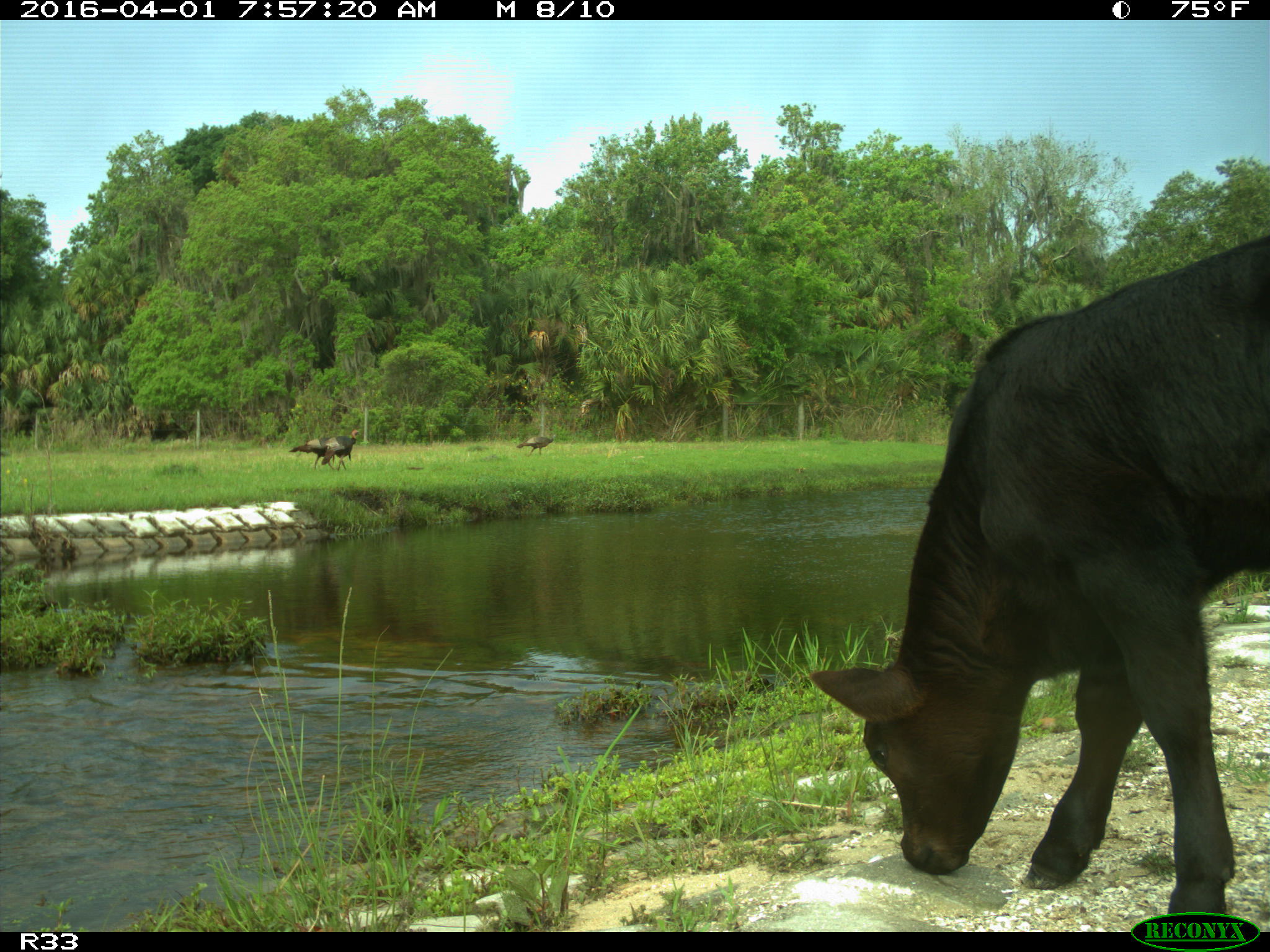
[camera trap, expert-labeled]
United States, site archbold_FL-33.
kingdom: Animalia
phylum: Chordata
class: Mammalia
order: Artiodactyla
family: Bovidae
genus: Bos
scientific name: Bos taurus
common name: domestic cow